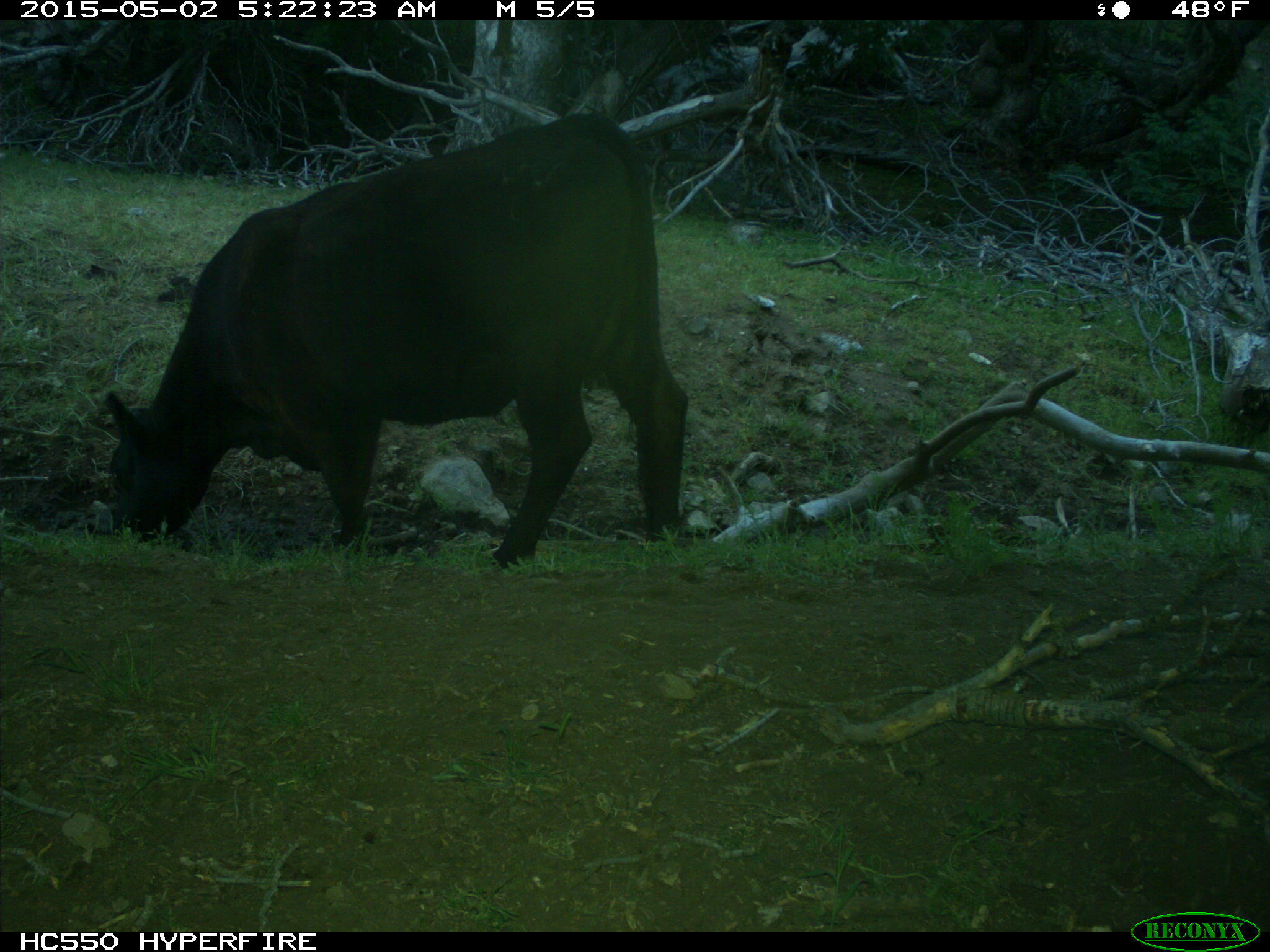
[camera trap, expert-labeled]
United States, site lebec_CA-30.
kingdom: Animalia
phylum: Chordata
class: Mammalia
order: Artiodactyla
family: Bovidae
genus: Bos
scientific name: Bos taurus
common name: domestic cow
Bos taurus (domestic cow).